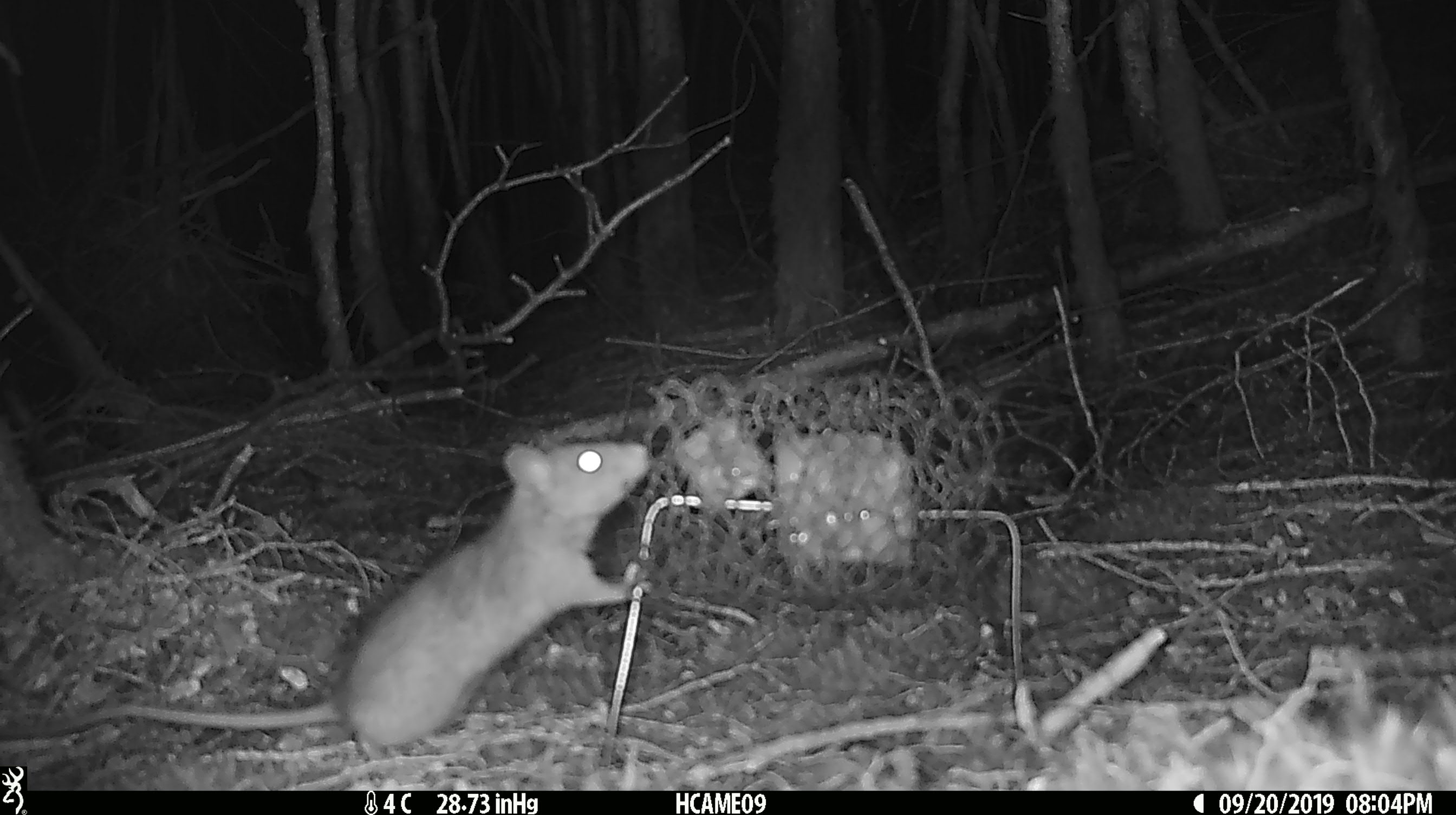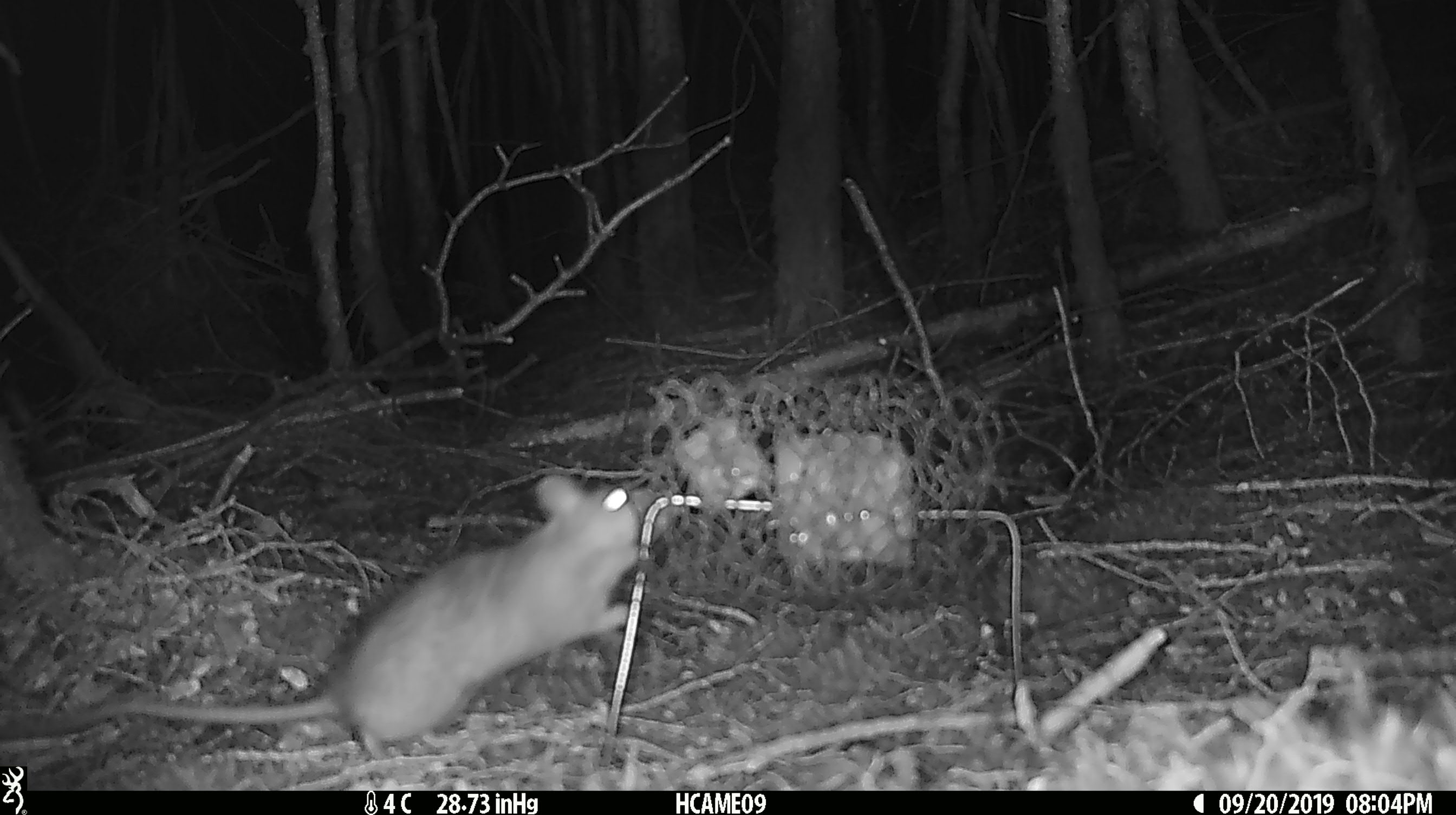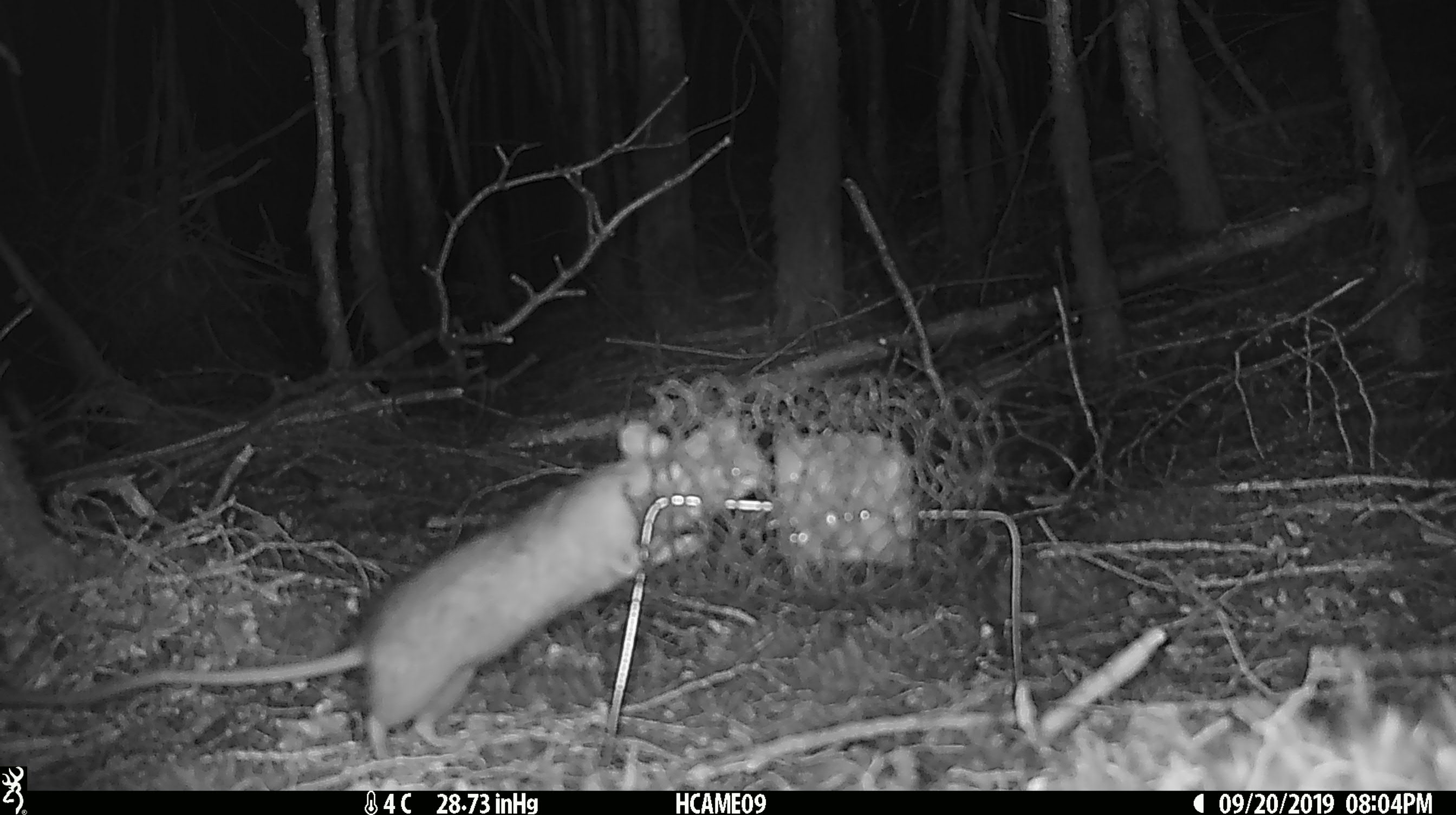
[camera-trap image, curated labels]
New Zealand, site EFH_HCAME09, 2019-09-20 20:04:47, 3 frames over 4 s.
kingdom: Animalia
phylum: Chordata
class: Mammalia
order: Rodentia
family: Muridae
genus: Rattus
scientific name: Rattus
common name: rat